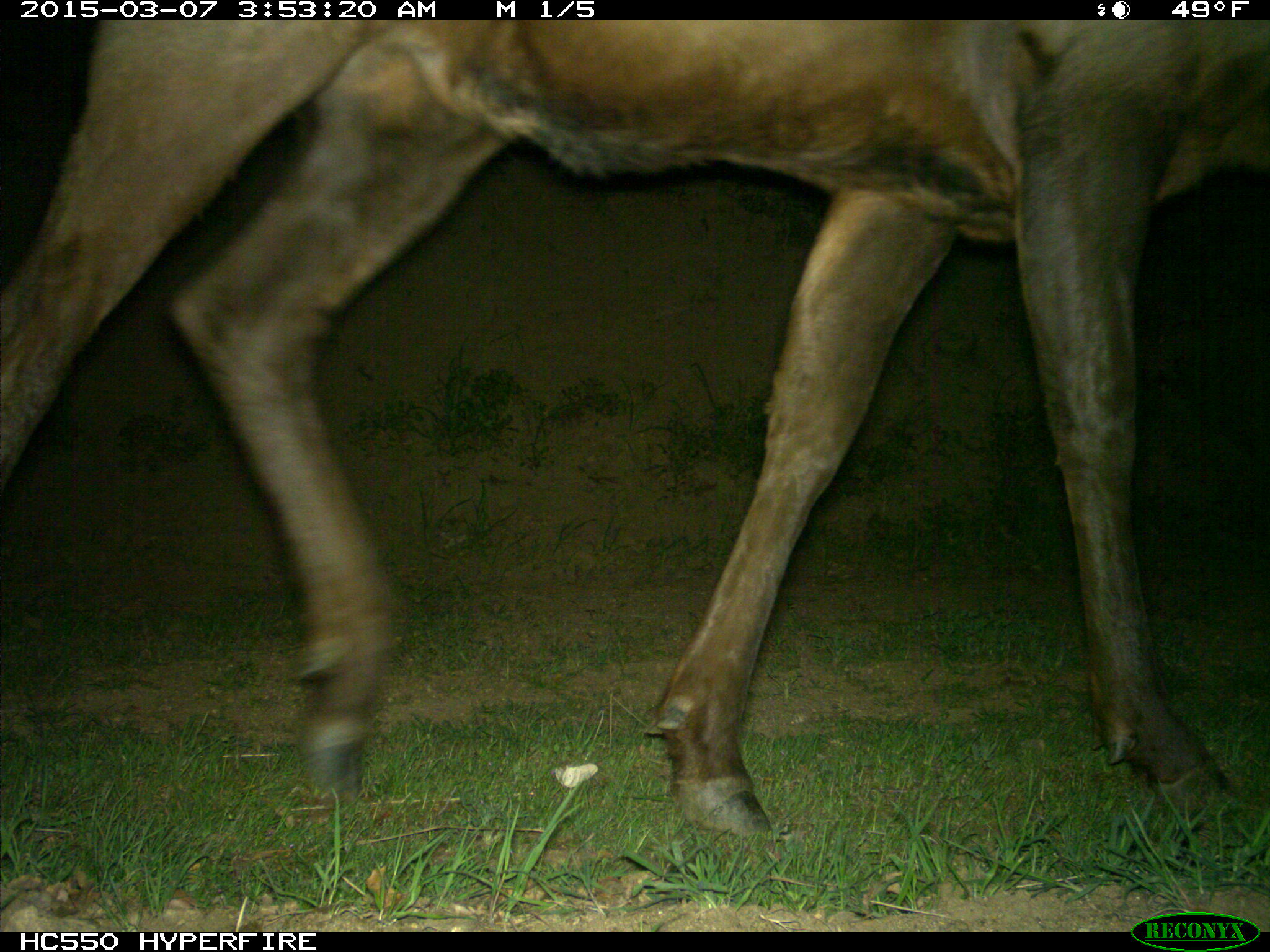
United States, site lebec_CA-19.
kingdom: Animalia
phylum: Chordata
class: Mammalia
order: Artiodactyla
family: Cervidae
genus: Cervus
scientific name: Cervus canadensis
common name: elk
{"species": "Cervus canadensis (elk)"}